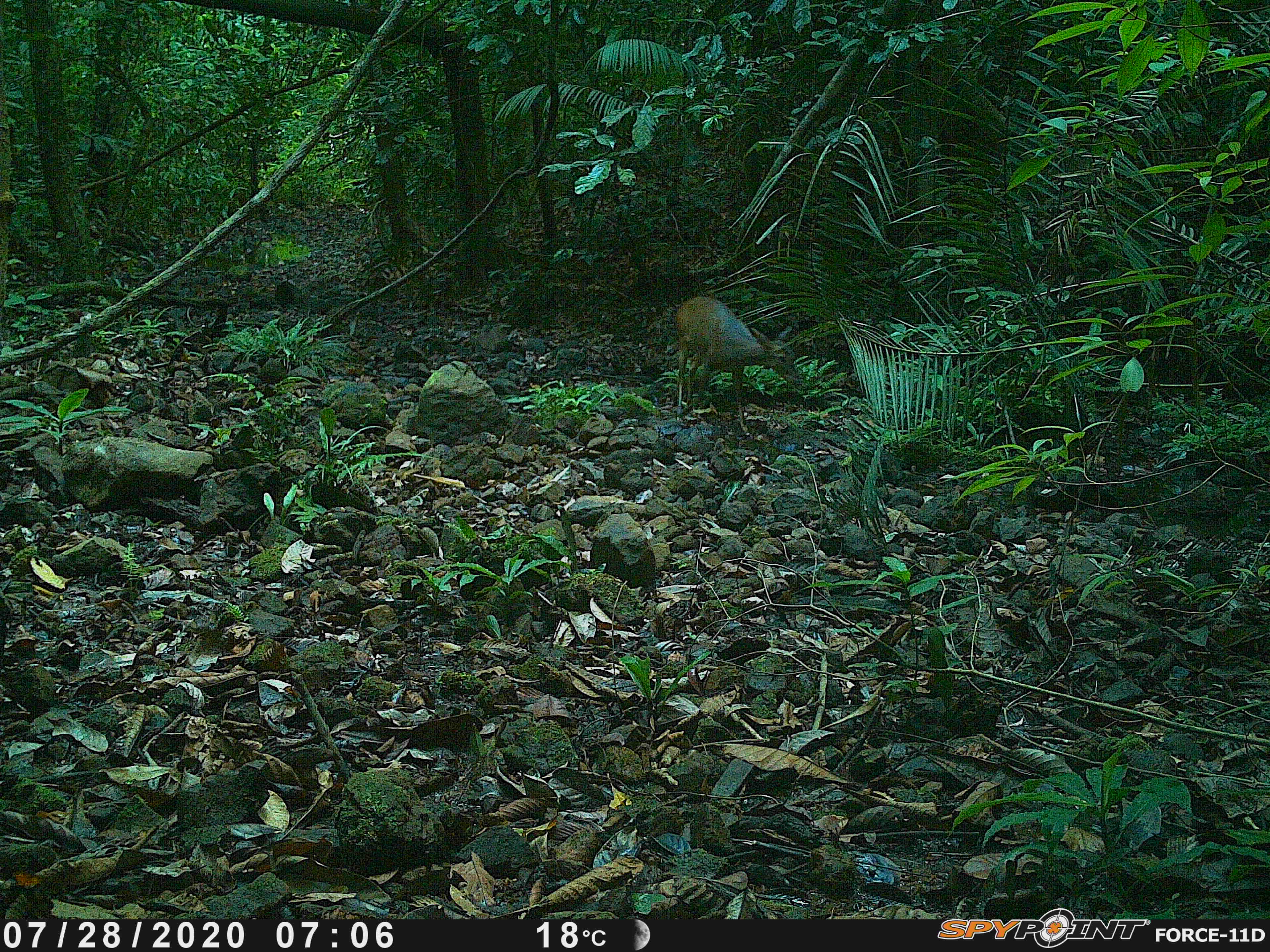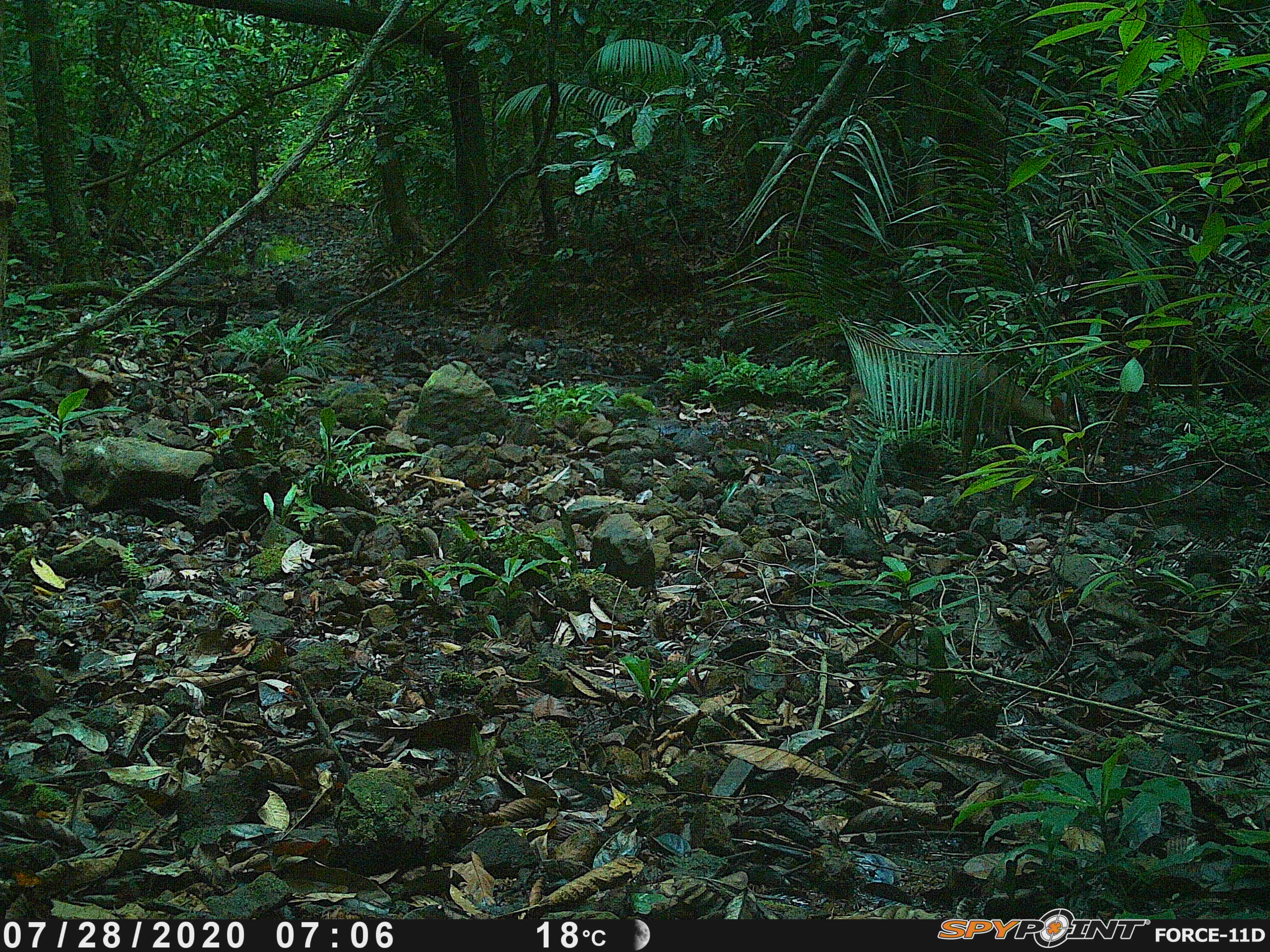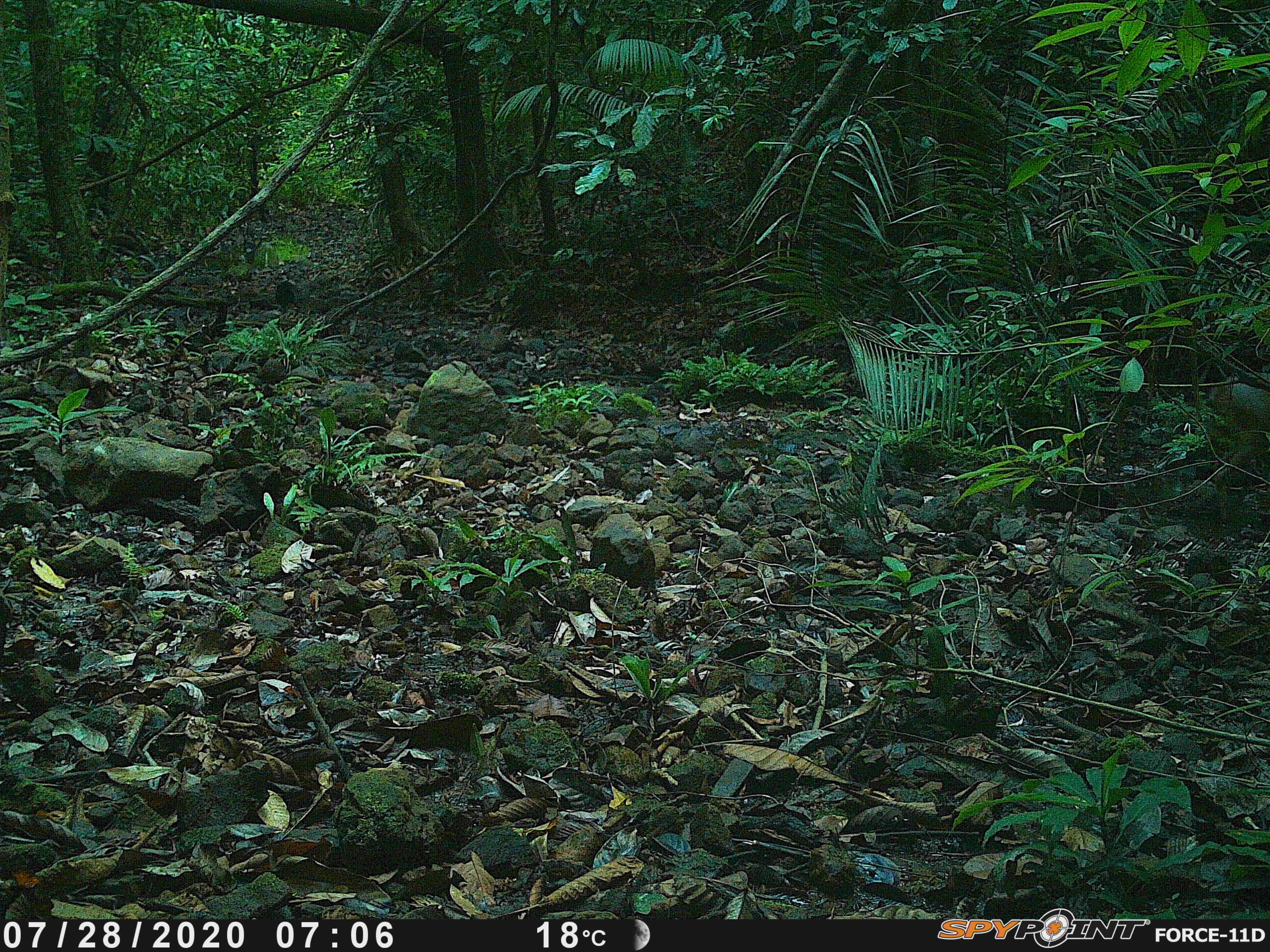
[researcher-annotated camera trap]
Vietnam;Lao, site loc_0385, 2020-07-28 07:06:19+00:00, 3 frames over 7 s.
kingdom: Animalia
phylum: Chordata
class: Mammalia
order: Artiodactyla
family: Cervidae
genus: Muntiacus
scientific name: Muntiacus vuquangensis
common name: large-antlered muntjac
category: large antlered muntjac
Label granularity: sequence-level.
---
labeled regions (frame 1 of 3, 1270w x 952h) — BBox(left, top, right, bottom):
large antlered muntjac: BBox(675, 293, 800, 436)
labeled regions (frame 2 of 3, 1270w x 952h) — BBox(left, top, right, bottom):
large antlered muntjac: BBox(841, 335, 1089, 495)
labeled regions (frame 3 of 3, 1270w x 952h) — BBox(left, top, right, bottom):
large antlered muntjac: BBox(1206, 381, 1270, 527)